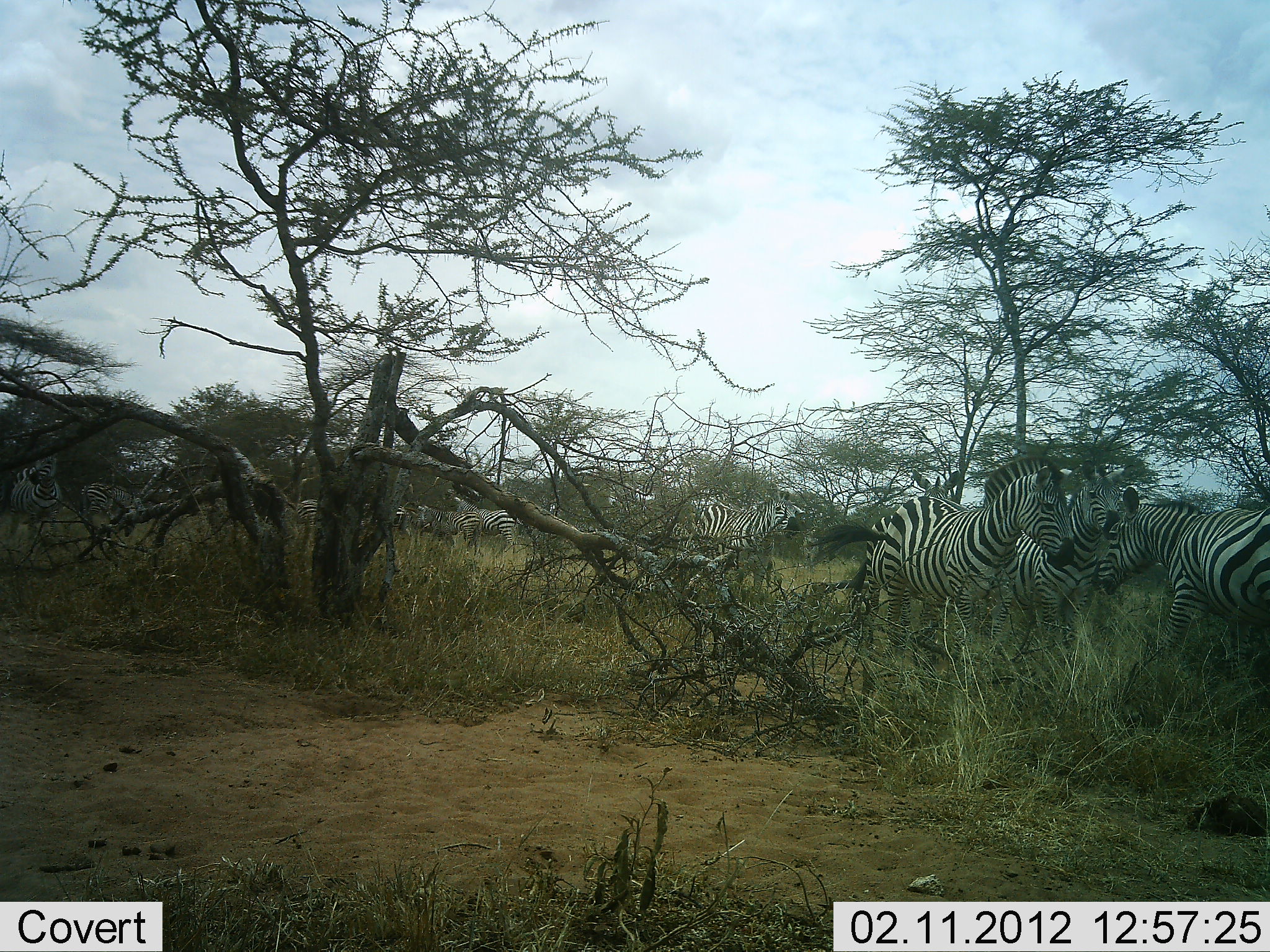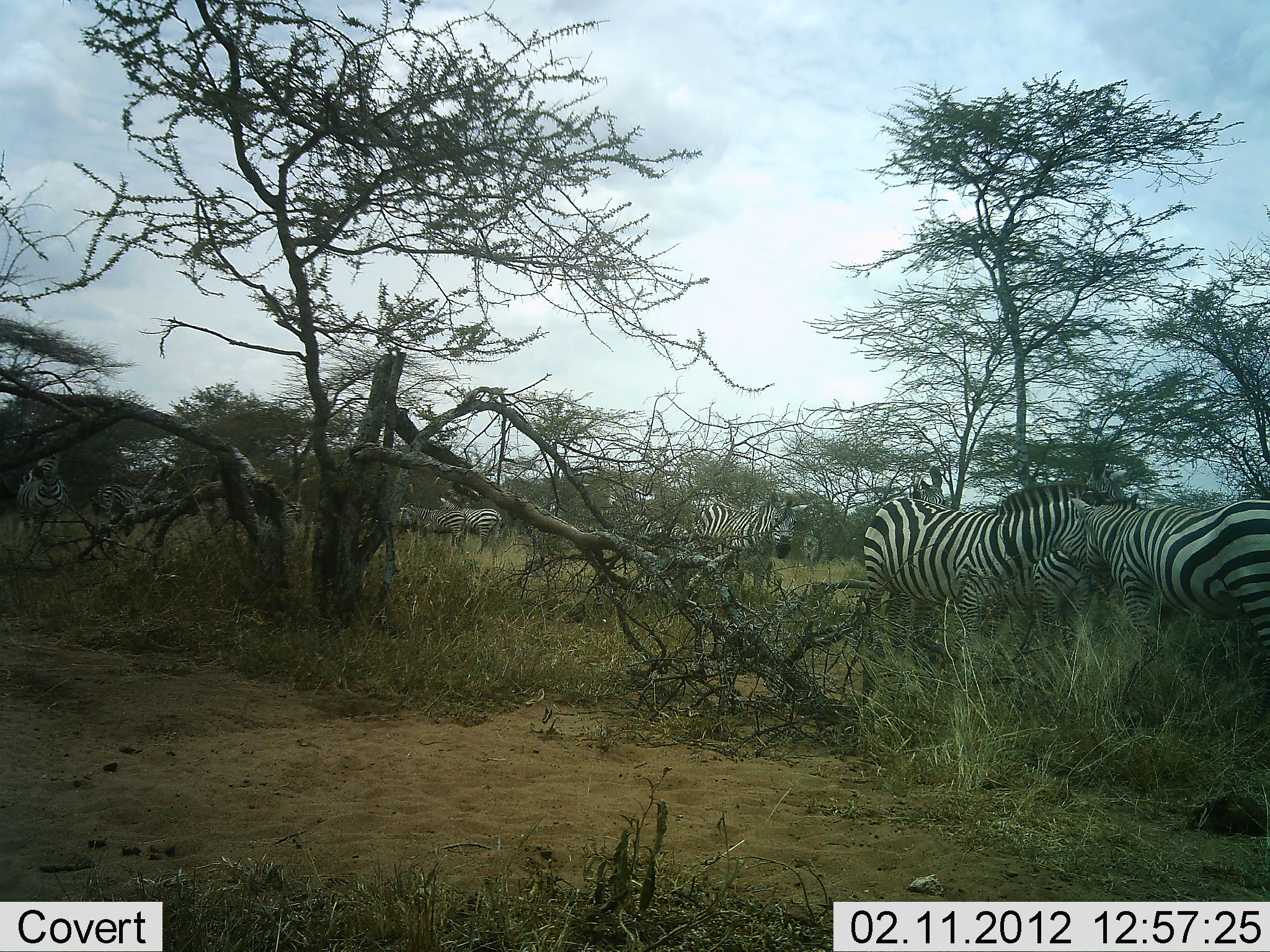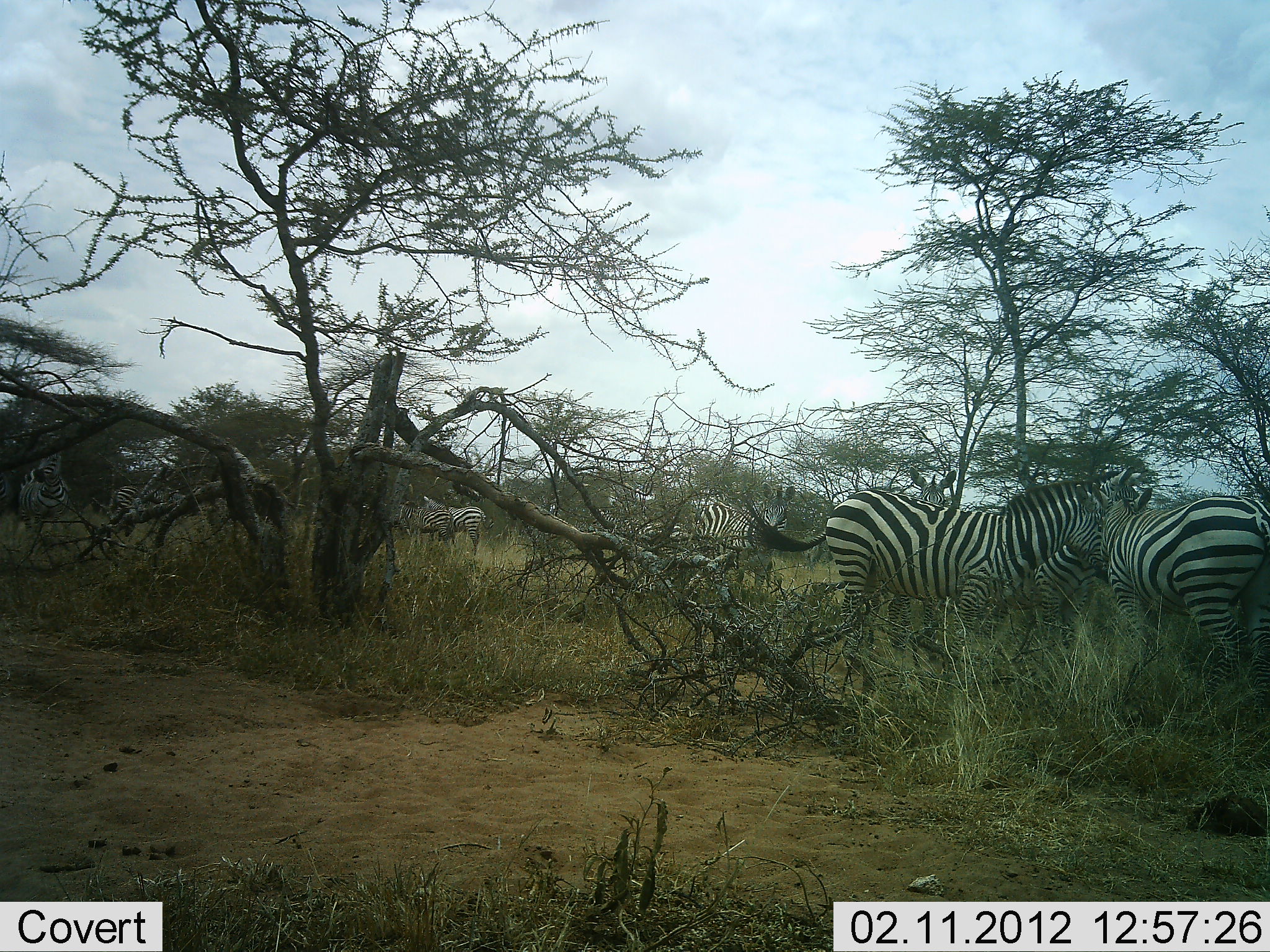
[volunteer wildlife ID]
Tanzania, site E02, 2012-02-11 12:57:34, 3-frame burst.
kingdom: Animalia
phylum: Chordata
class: Mammalia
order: Perissodactyla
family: Equidae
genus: Equus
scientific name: Equus quagga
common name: plains zebra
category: zebra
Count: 10.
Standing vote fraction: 77%.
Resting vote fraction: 0%.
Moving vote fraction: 77%.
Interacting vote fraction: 55%.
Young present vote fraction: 3%.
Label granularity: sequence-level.